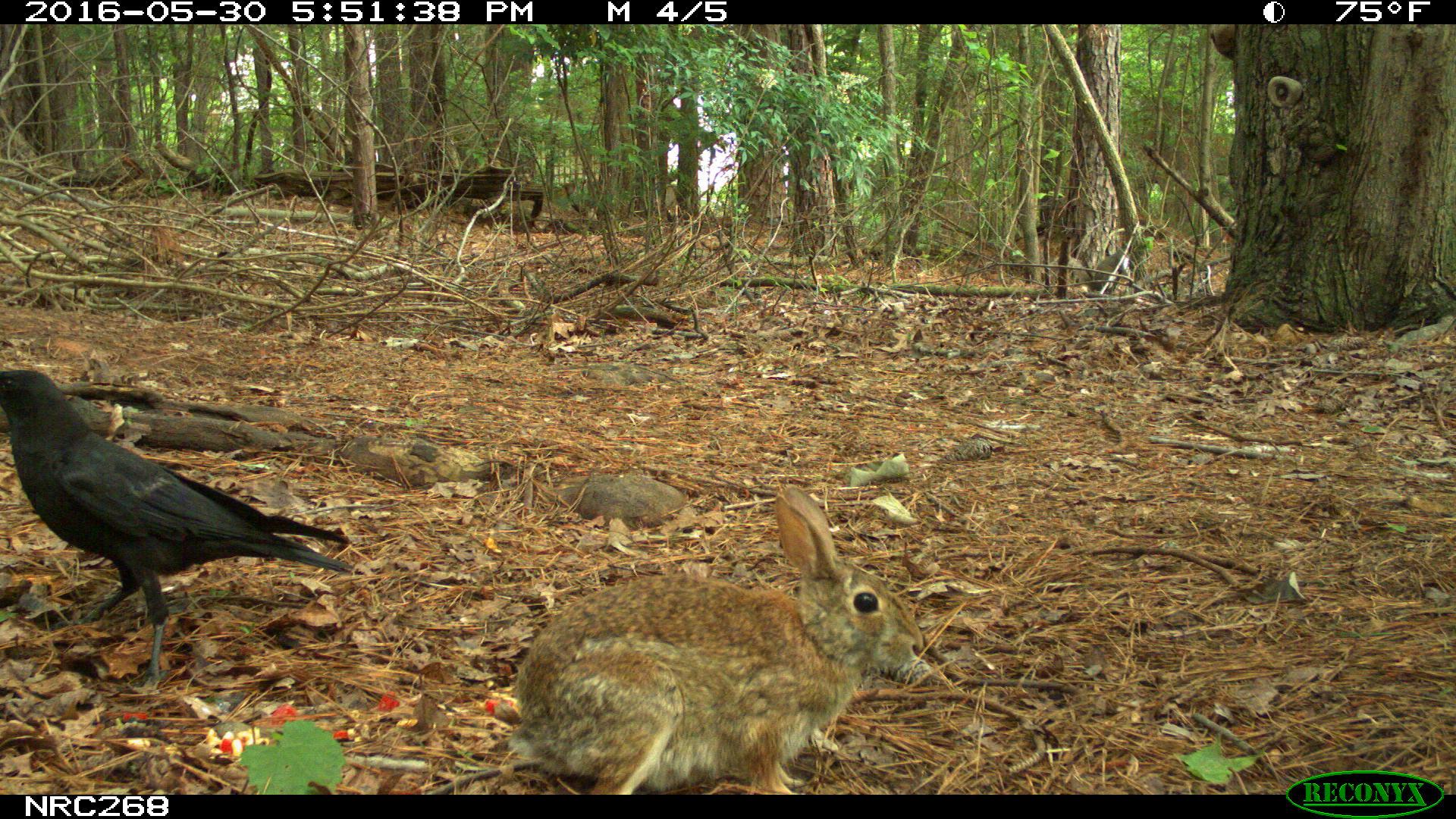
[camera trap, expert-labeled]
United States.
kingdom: Animalia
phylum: Chordata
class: Mammalia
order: Lagomorpha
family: Leporidae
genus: Sylvilagus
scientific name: Sylvilagus floridanus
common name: eastern cottontail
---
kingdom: Animalia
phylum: Chordata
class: Aves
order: Passeriformes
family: Corvidae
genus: Corvus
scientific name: Corvus brachyrhynchos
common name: american crow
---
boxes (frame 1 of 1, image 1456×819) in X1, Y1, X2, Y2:
American Crow: 4, 352, 355, 662
Eastern Cottontail: 502, 489, 927, 794